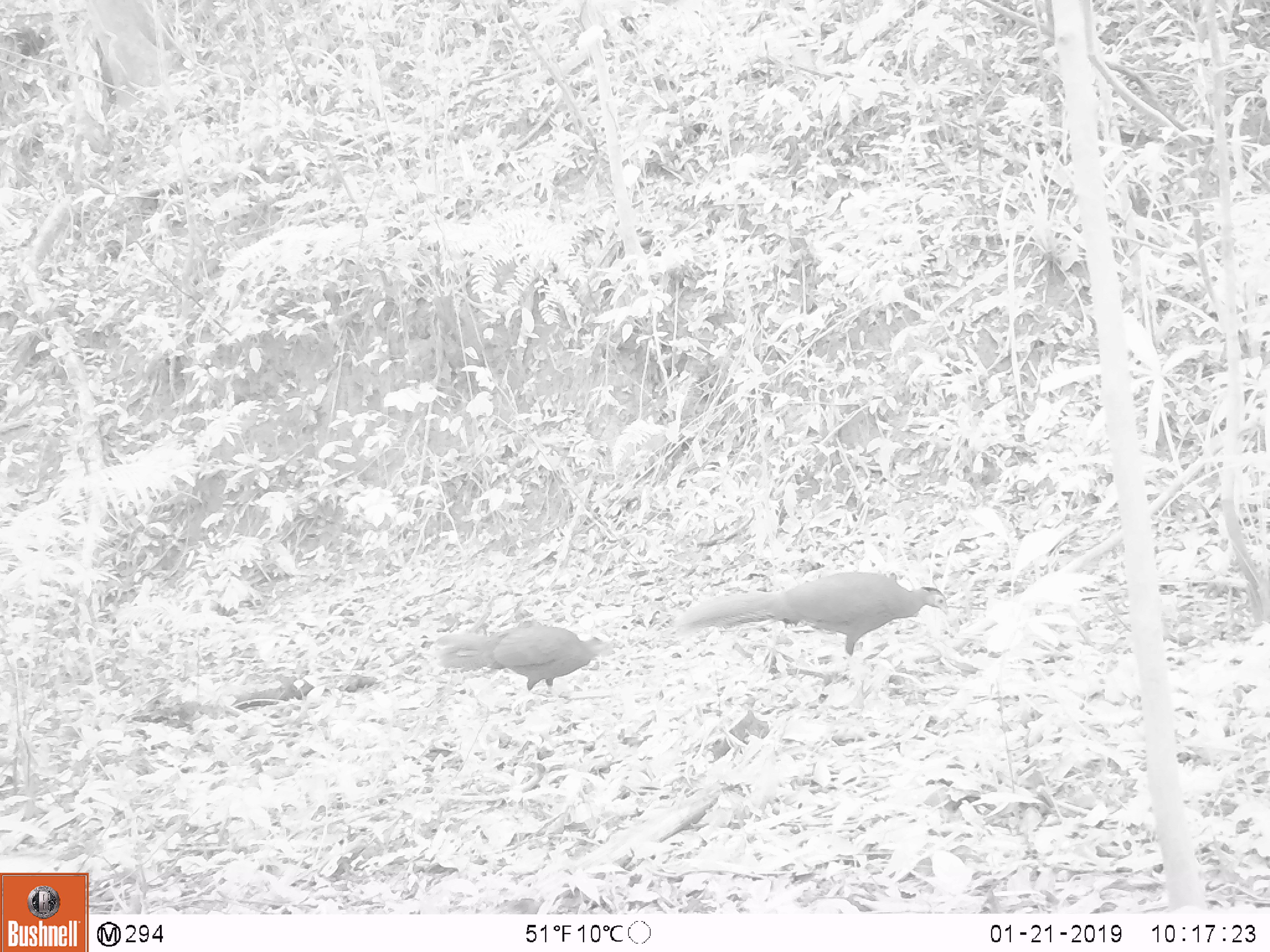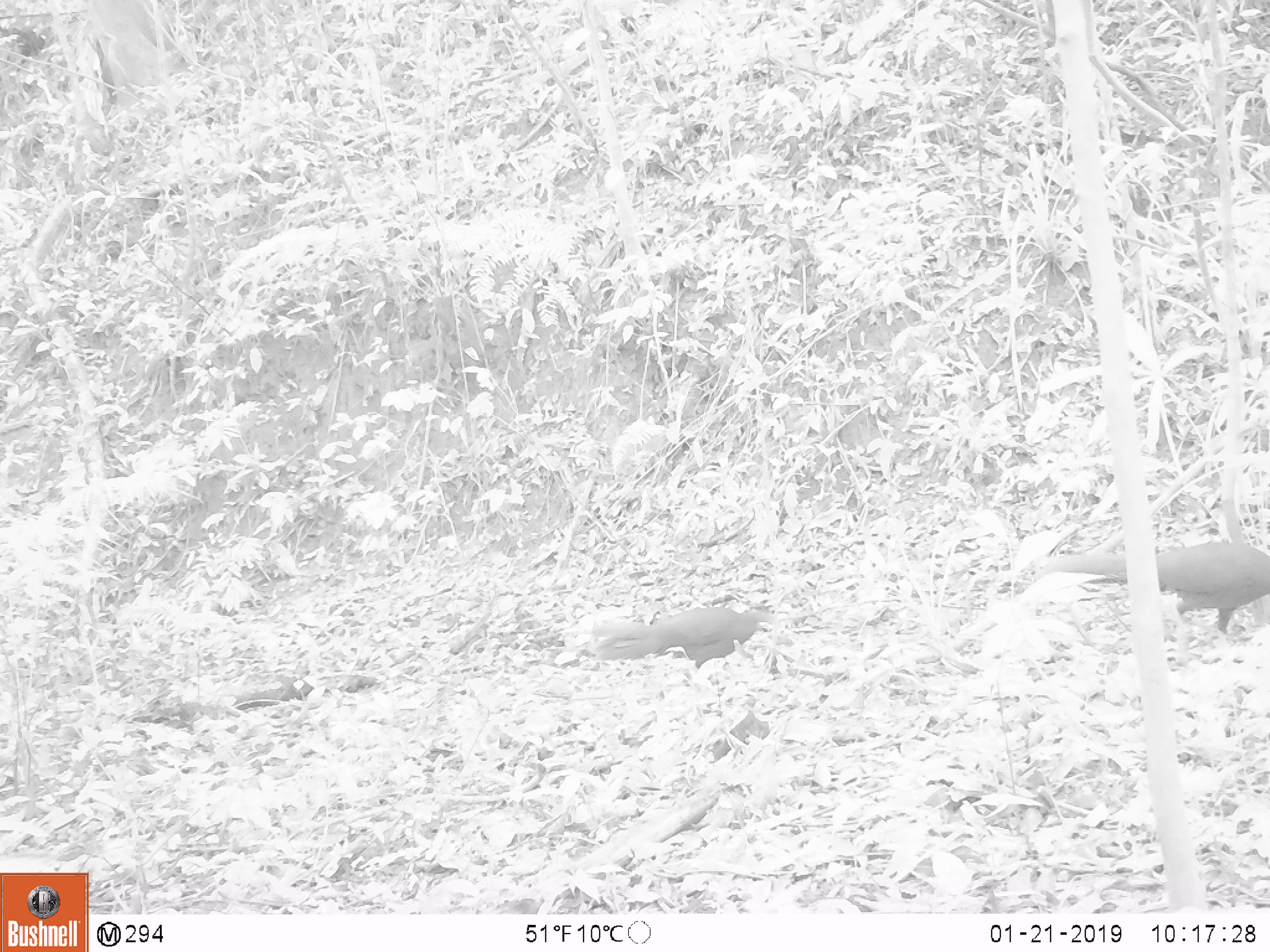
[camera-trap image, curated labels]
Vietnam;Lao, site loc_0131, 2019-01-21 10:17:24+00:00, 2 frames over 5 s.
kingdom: Animalia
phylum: Chordata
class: Aves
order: Galliformes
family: Phasianidae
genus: Lophura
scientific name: Lophura nycthemera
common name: silver pheasant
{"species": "silver pheasant (Lophura nycthemera)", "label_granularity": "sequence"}